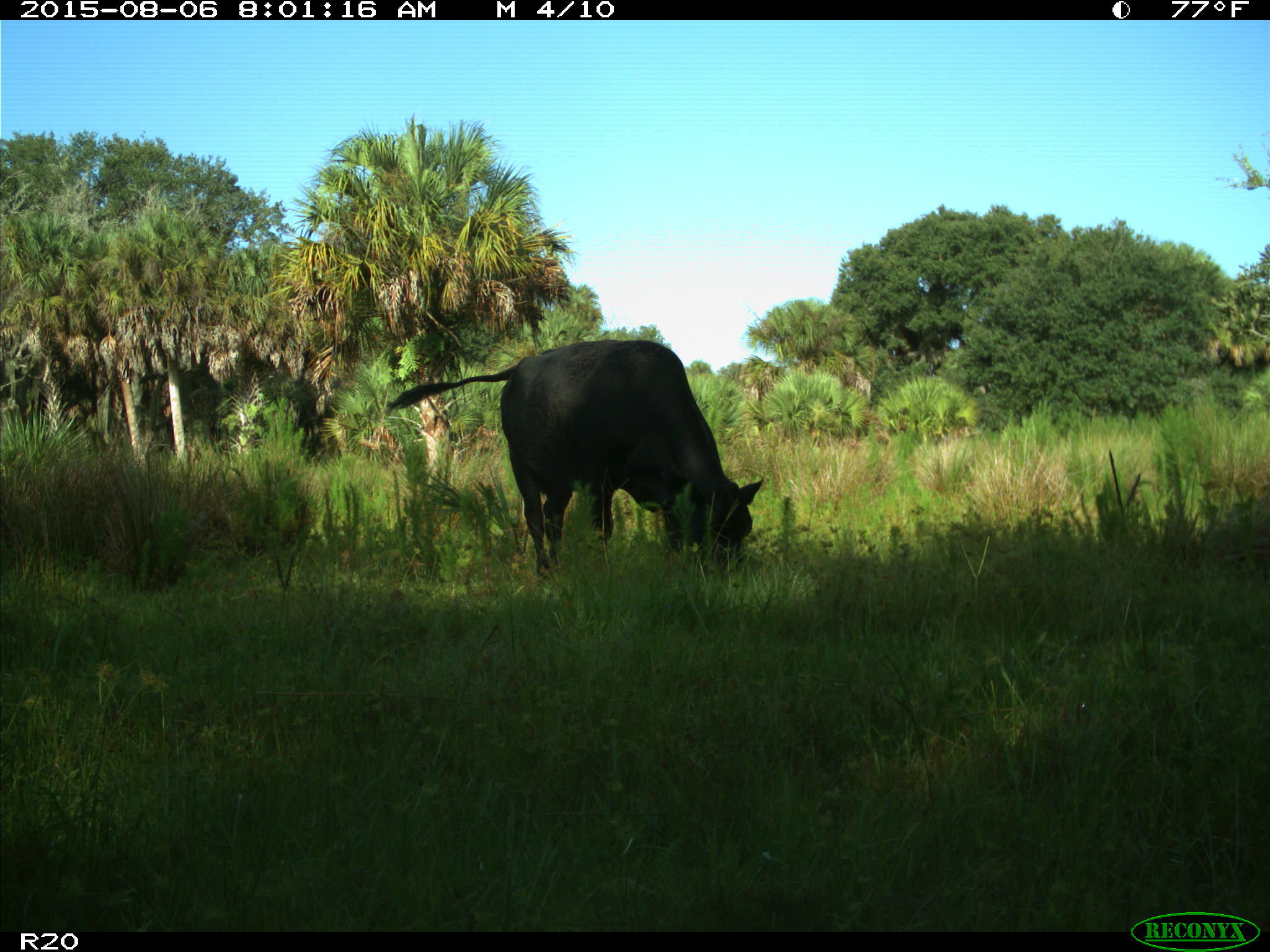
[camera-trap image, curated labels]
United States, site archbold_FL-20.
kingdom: Animalia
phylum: Chordata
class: Mammalia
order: Artiodactyla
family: Bovidae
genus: Bos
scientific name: Bos taurus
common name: domestic cow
Bos taurus (domestic cow).